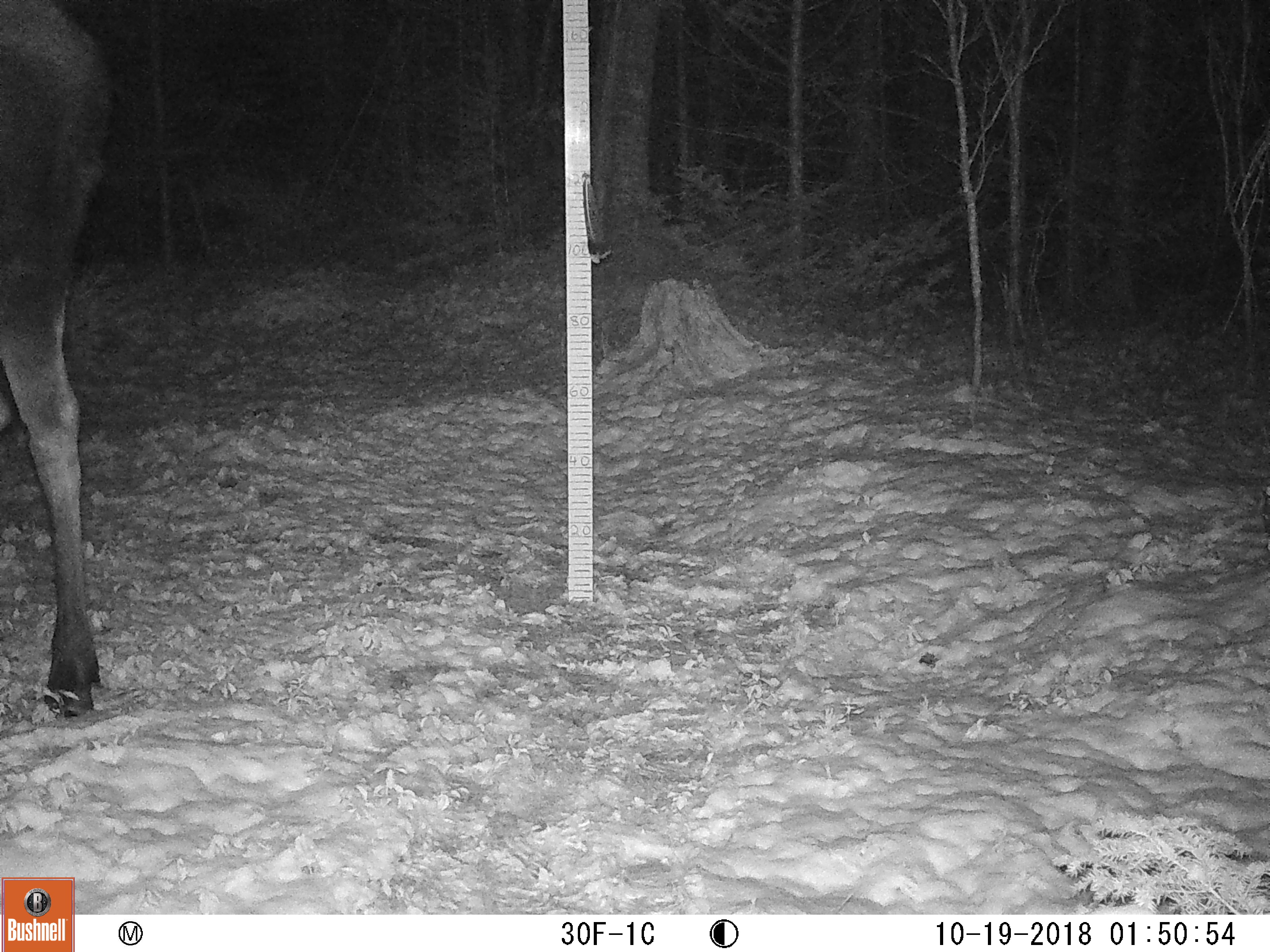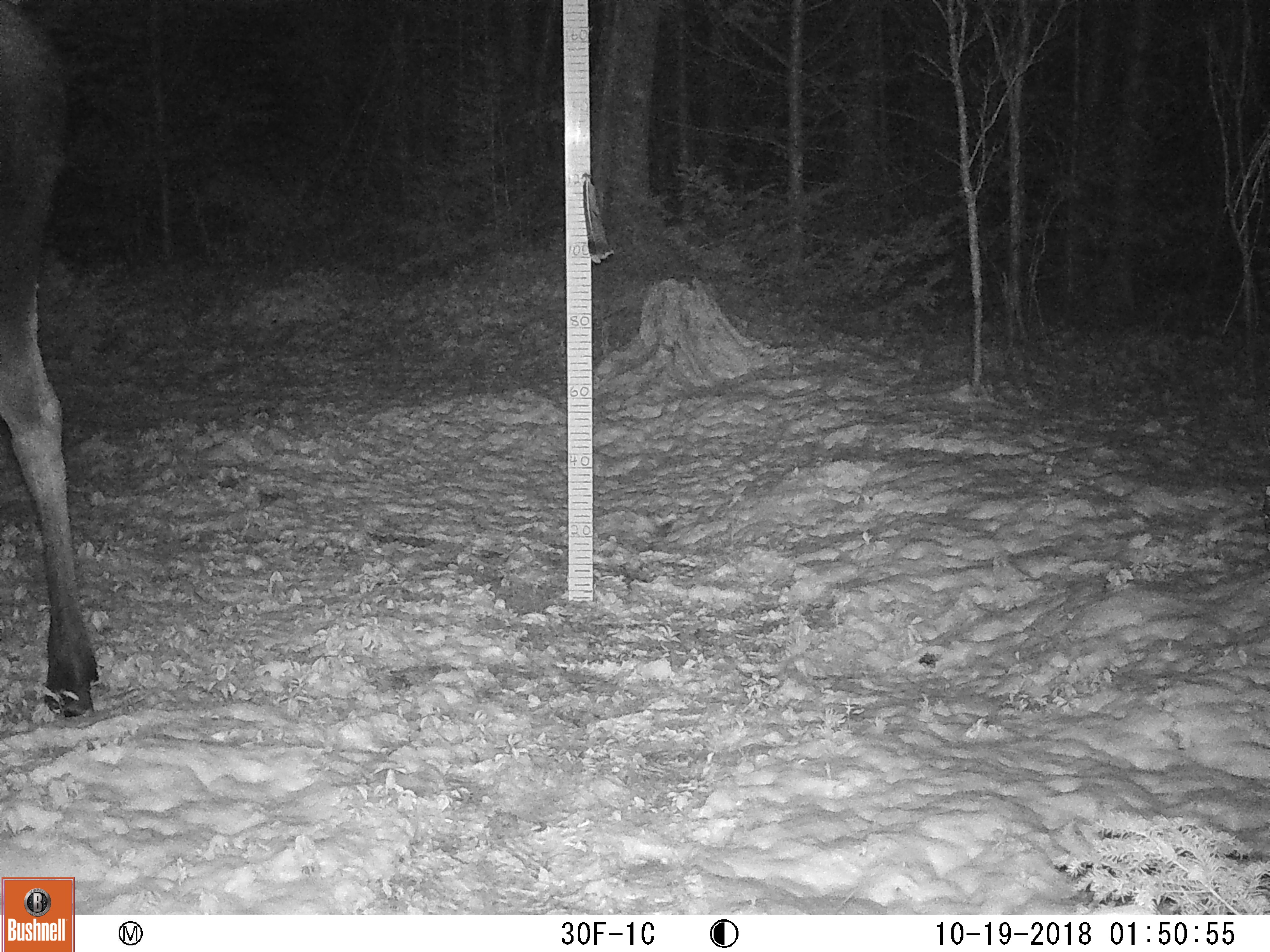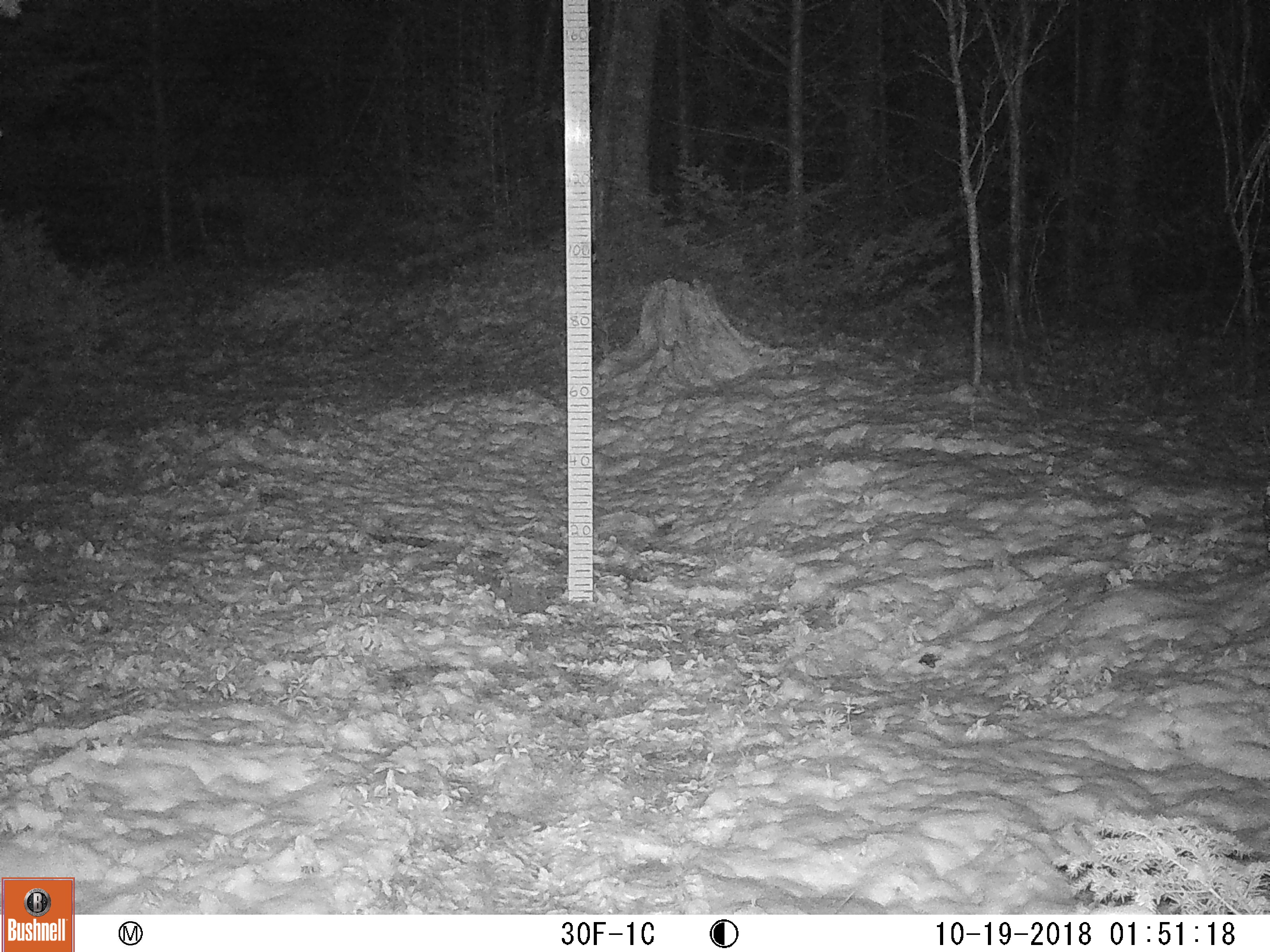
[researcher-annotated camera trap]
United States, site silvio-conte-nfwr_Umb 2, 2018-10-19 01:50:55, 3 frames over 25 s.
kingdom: Animalia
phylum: Chordata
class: Mammalia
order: Artiodactyla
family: Cervidae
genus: Alces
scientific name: Alces alces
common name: moose